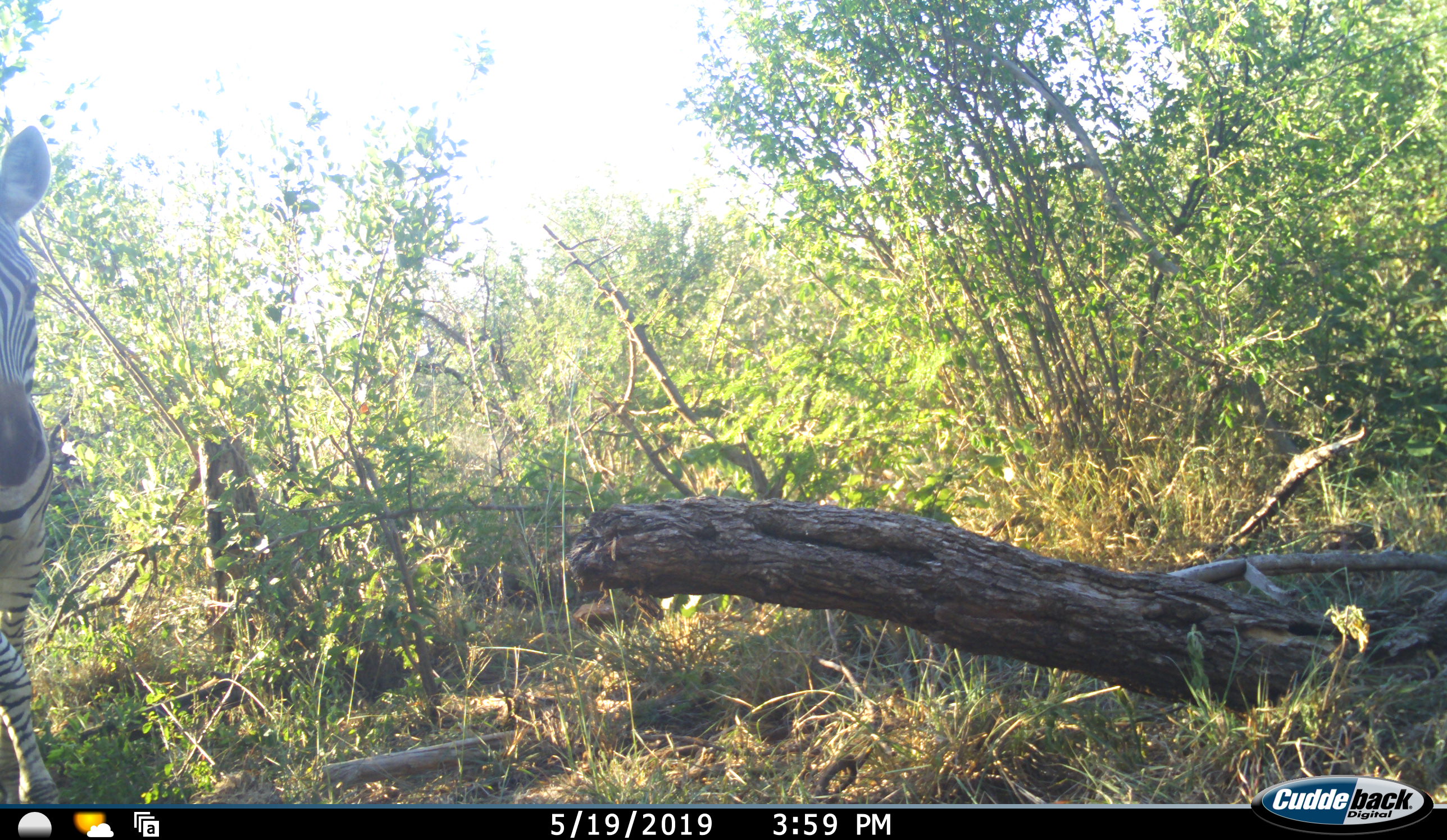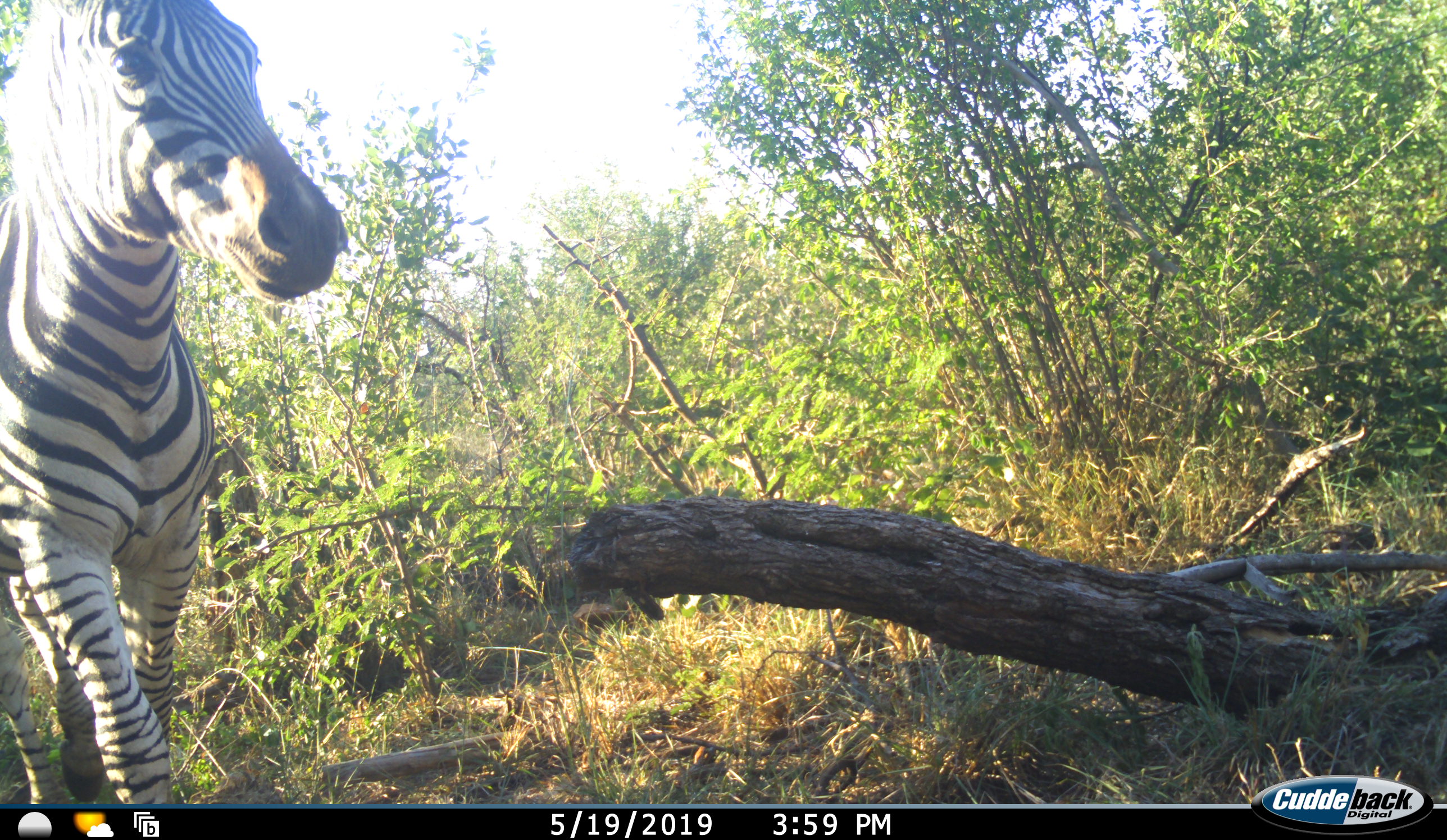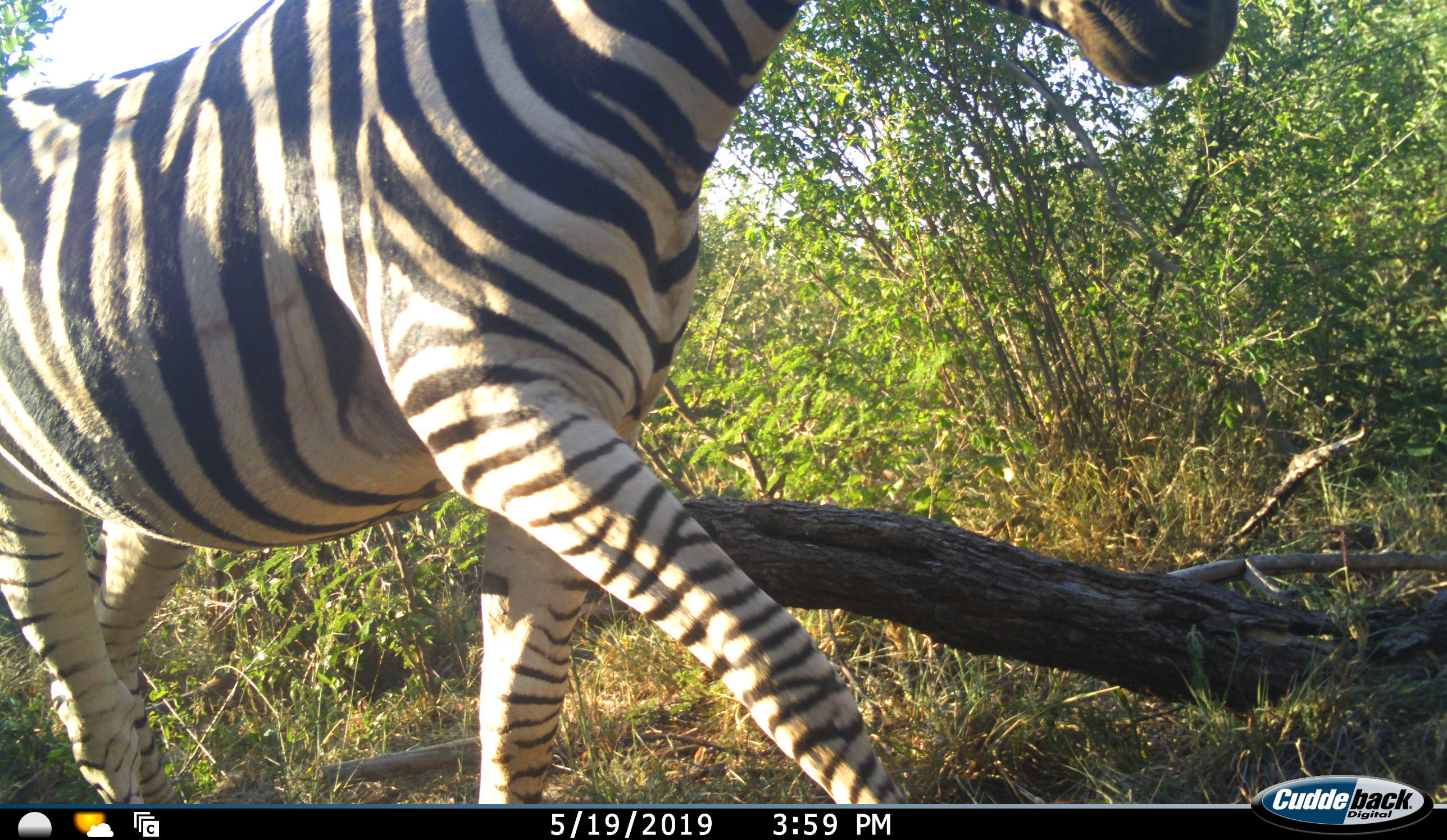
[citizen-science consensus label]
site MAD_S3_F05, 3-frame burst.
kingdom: Animalia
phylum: Chordata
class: Mammalia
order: Perissodactyla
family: Equidae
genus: Equus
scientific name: Equus quagga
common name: plains zebra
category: zebraplains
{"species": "zebraplains (plains zebra) (Equus quagga)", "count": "1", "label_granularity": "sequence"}